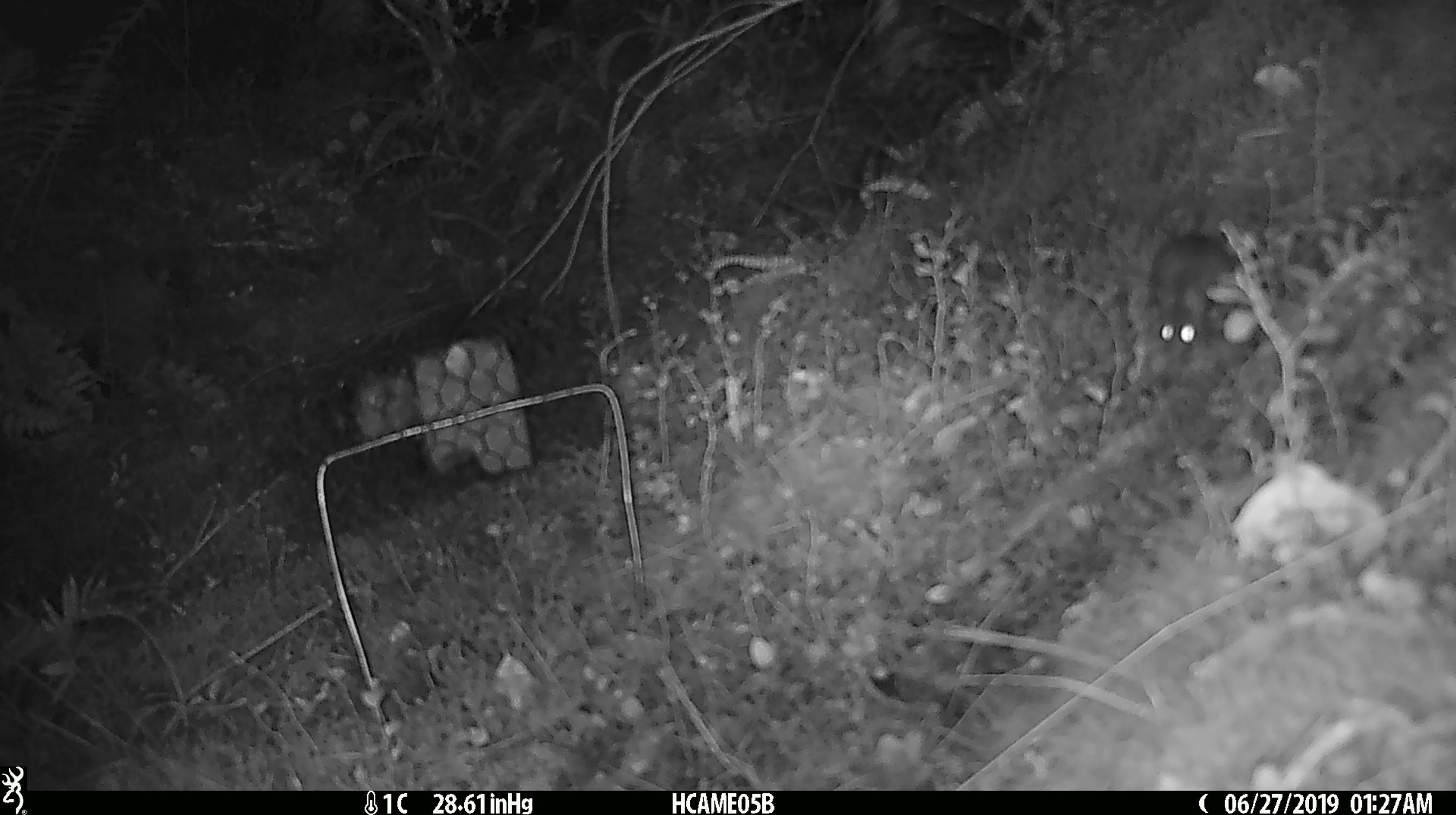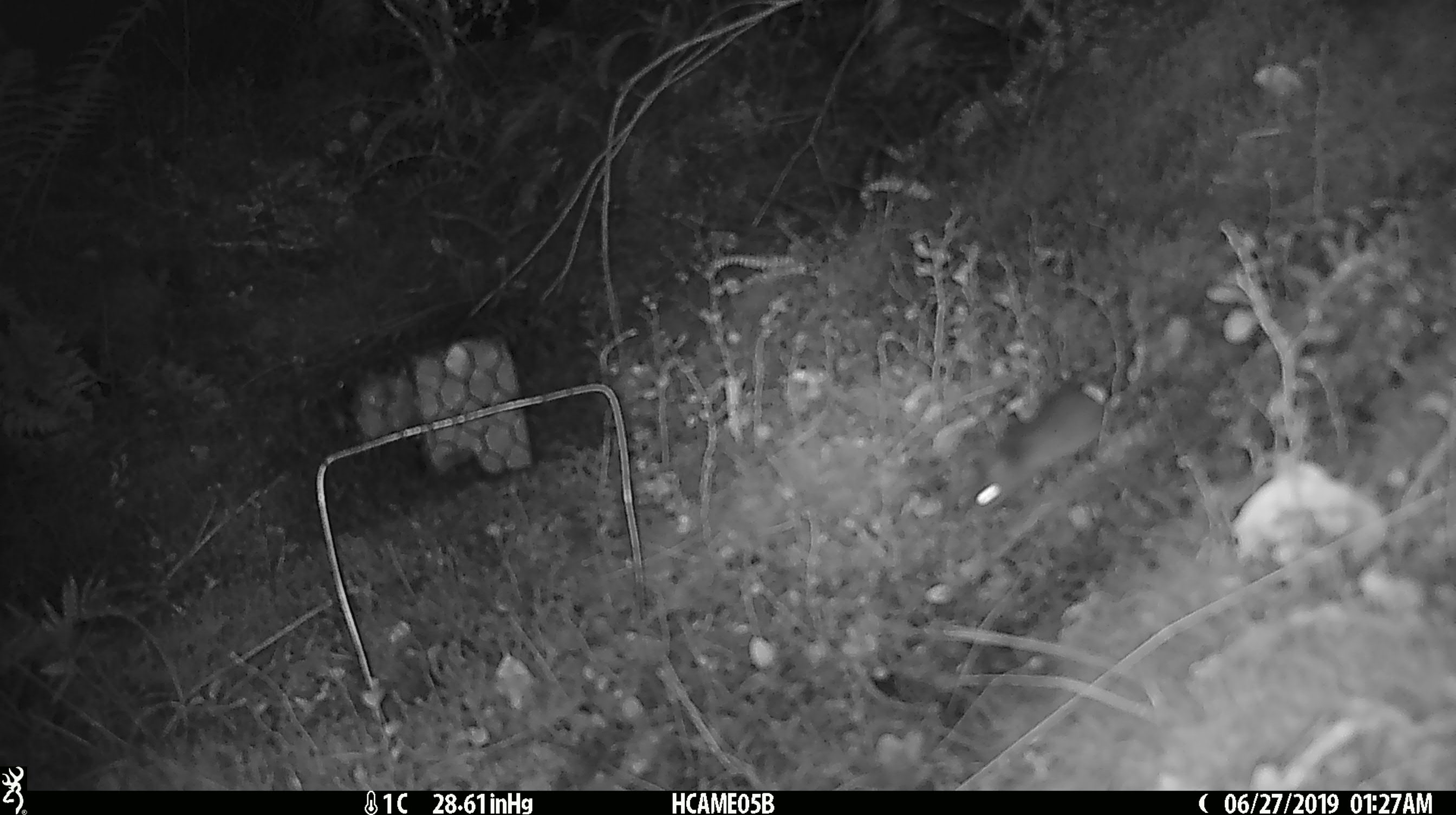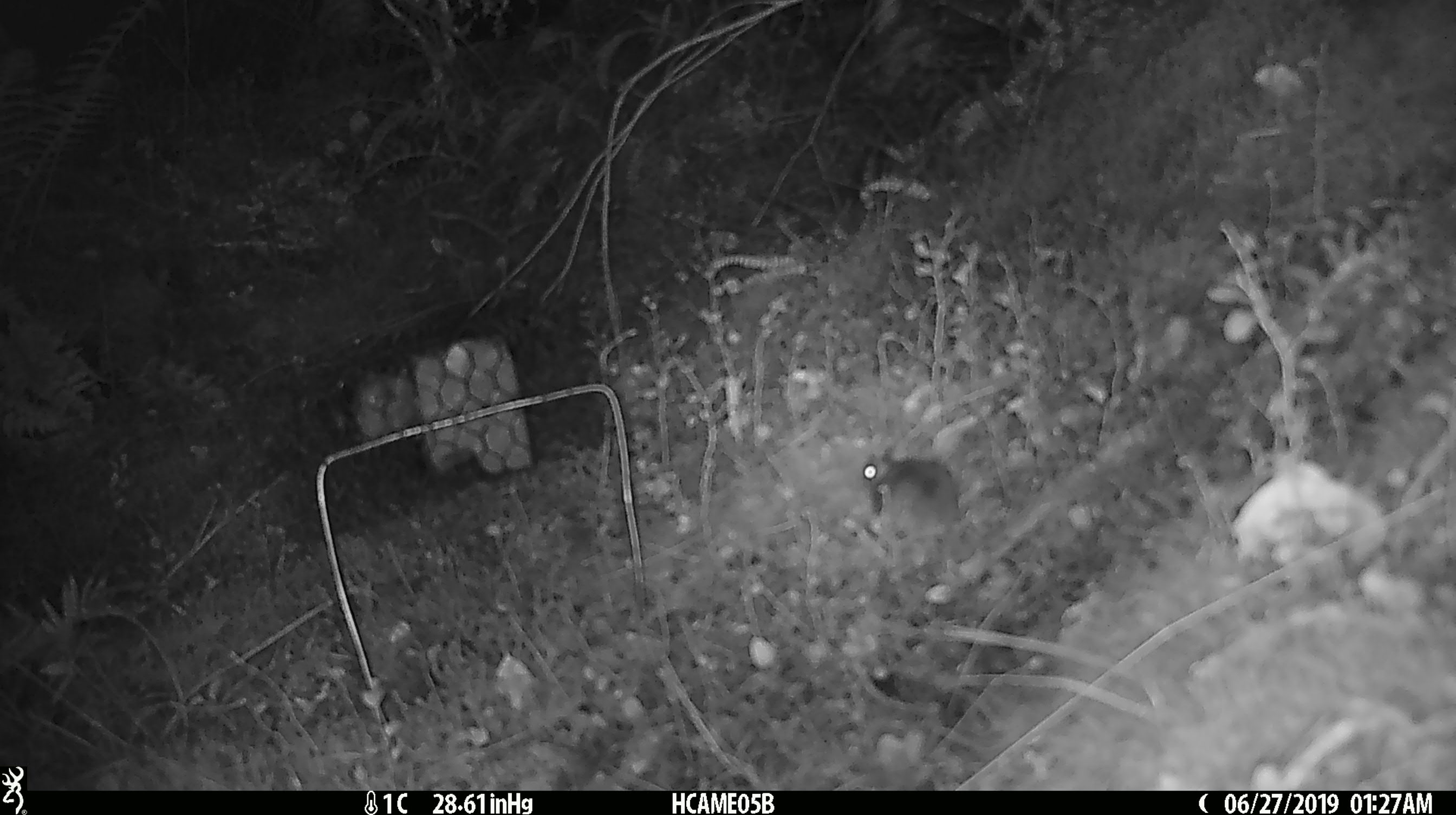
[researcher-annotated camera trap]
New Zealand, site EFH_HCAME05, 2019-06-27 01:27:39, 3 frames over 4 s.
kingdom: Animalia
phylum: Chordata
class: Mammalia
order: Rodentia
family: Muridae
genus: Mus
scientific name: Mus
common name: mouse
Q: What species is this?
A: Mouse (Mus).